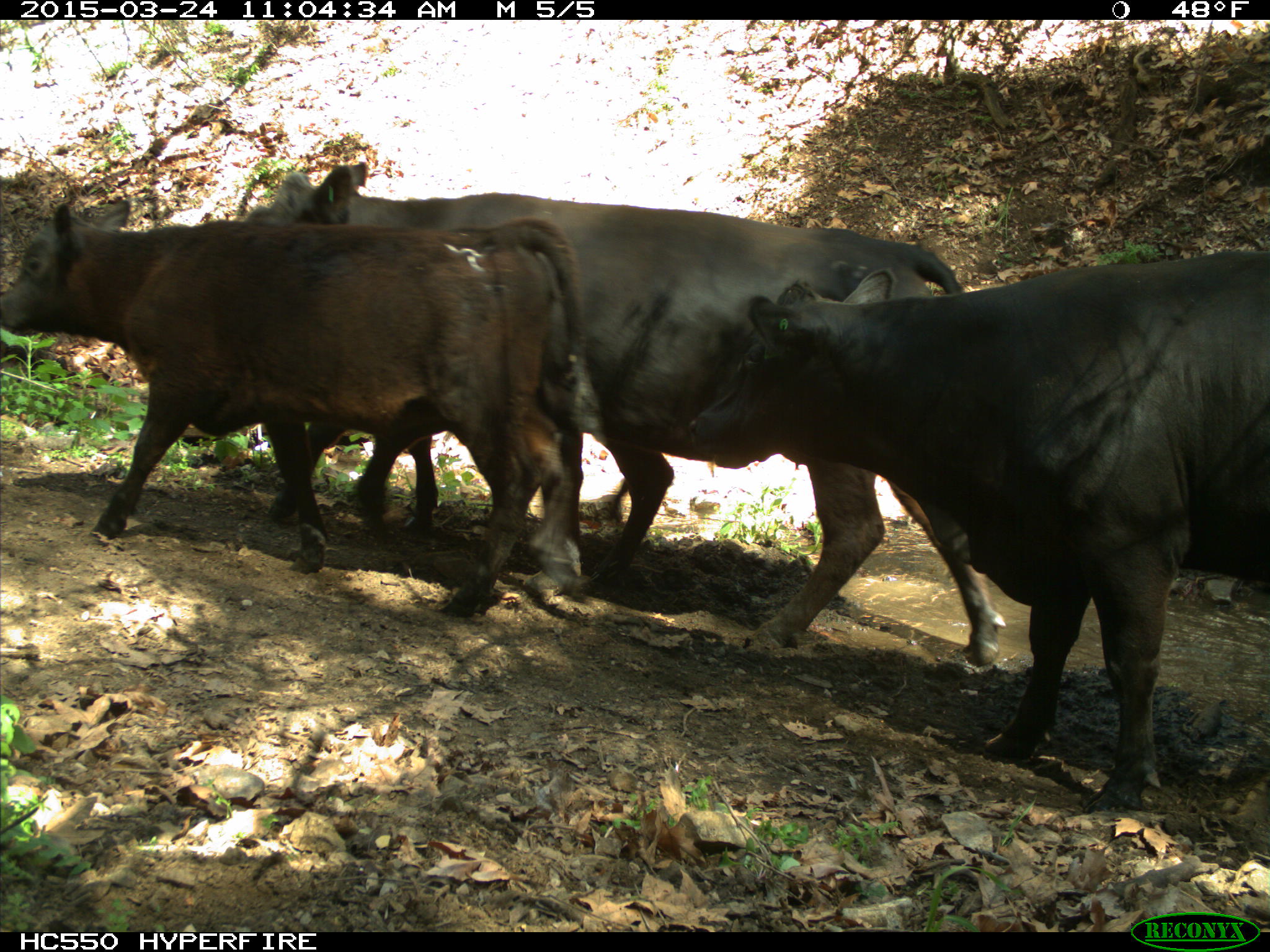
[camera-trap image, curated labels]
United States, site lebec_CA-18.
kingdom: Animalia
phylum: Chordata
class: Mammalia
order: Artiodactyla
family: Bovidae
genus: Bos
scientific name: Bos taurus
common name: domestic cow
Bos taurus (domestic cow).